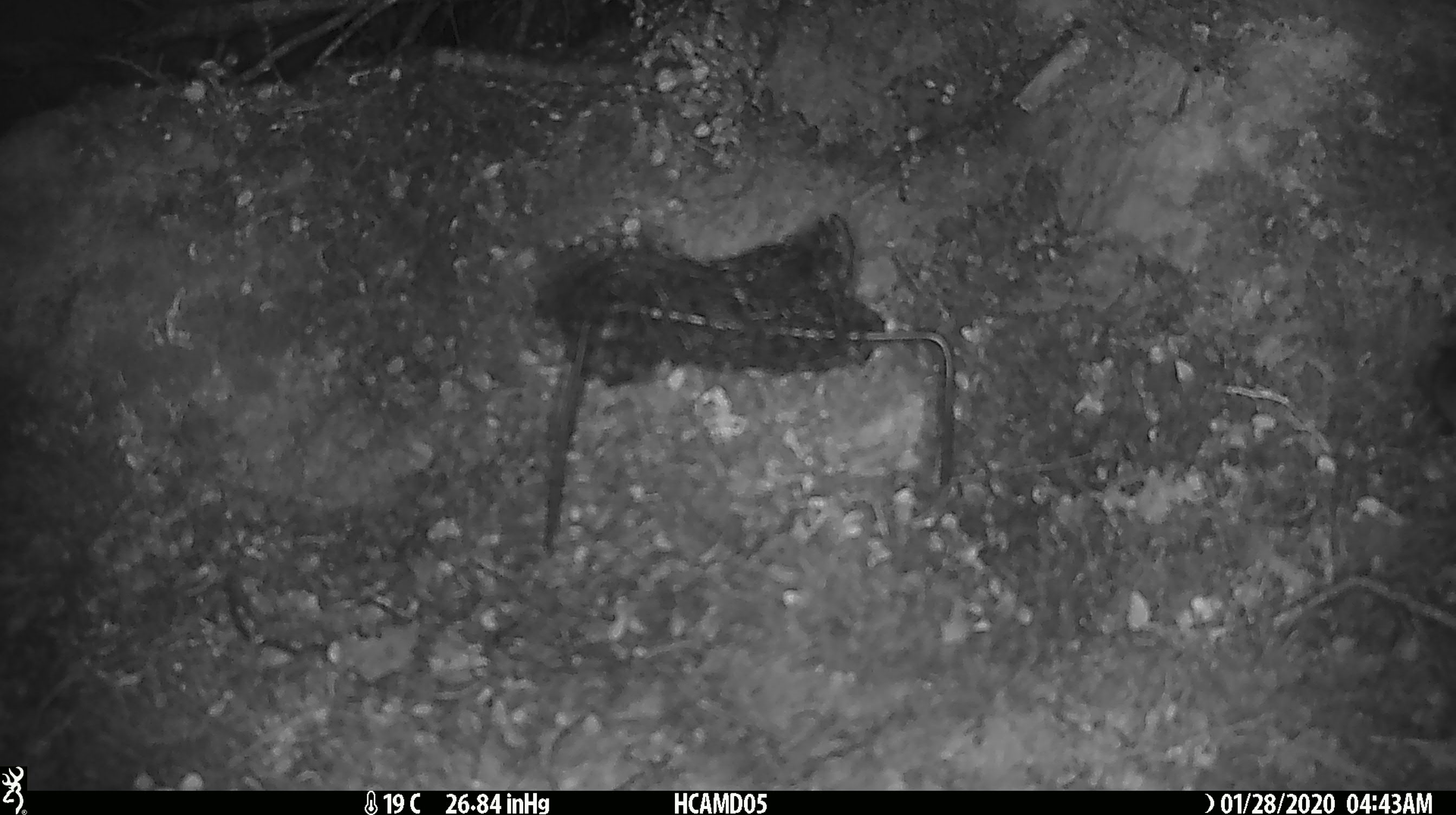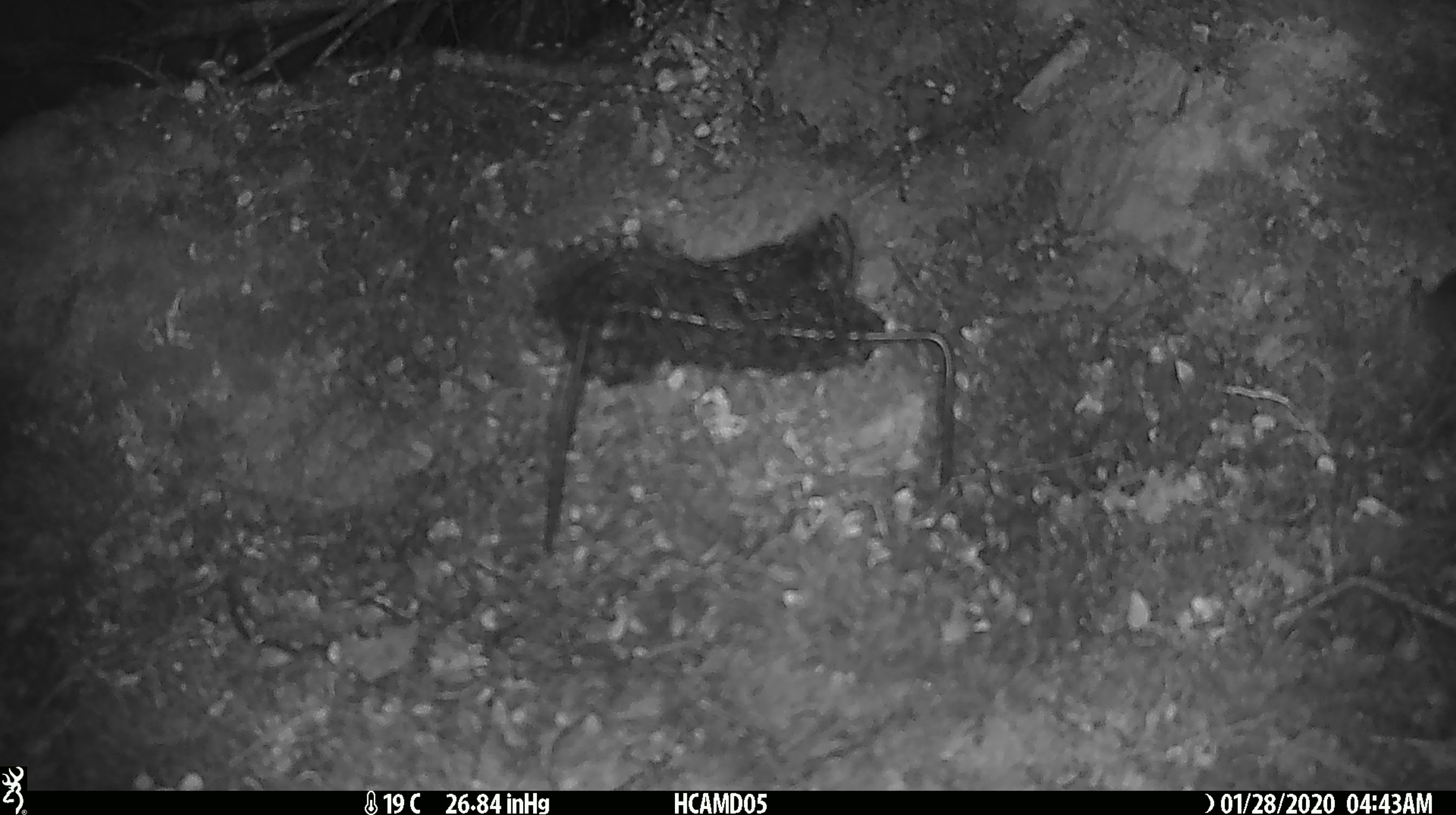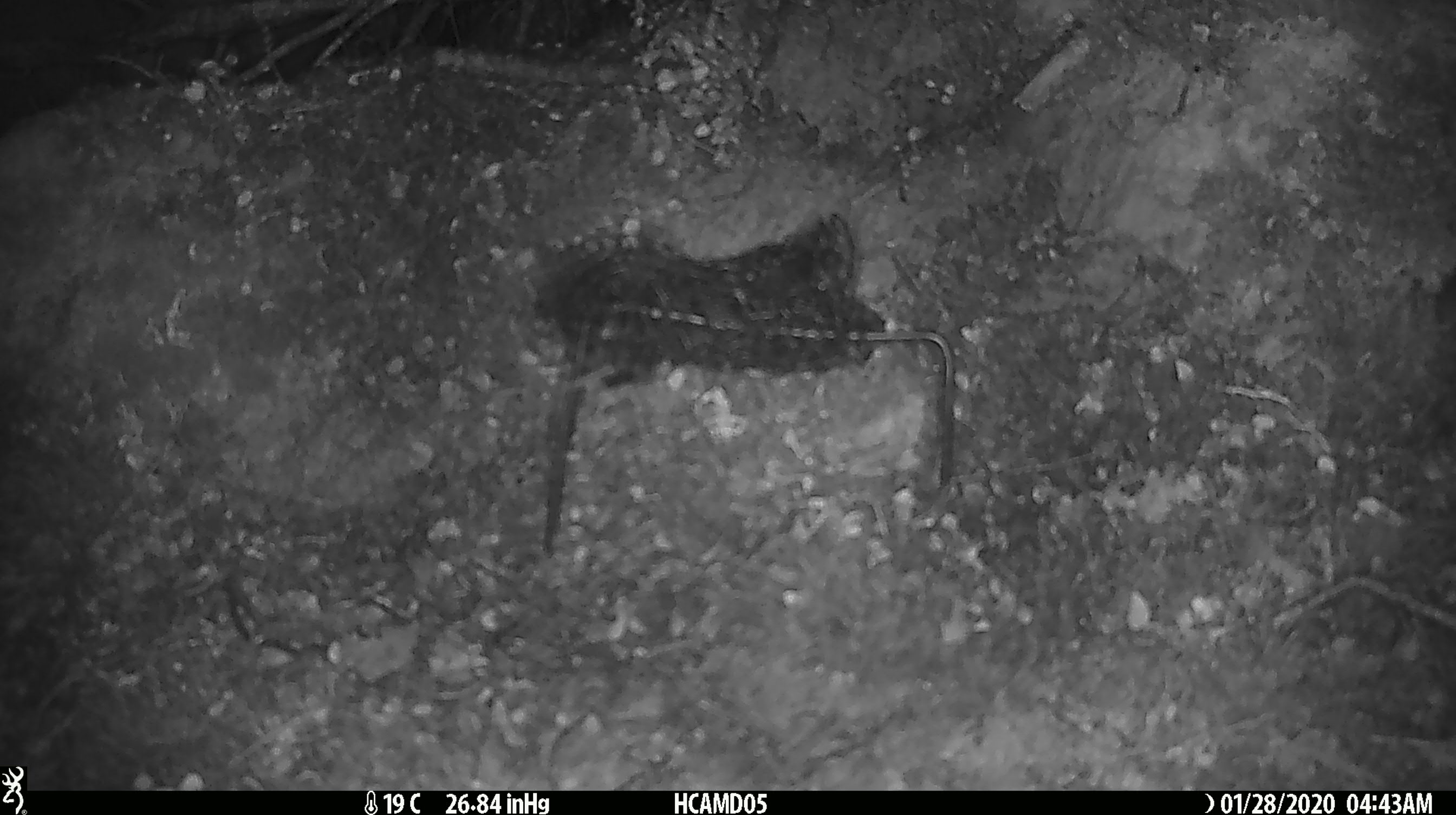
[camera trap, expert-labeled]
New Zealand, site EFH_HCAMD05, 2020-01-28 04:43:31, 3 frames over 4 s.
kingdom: Animalia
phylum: Chordata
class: Mammalia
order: Rodentia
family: Muridae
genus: Mus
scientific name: Mus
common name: mouse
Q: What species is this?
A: Mouse (Mus).